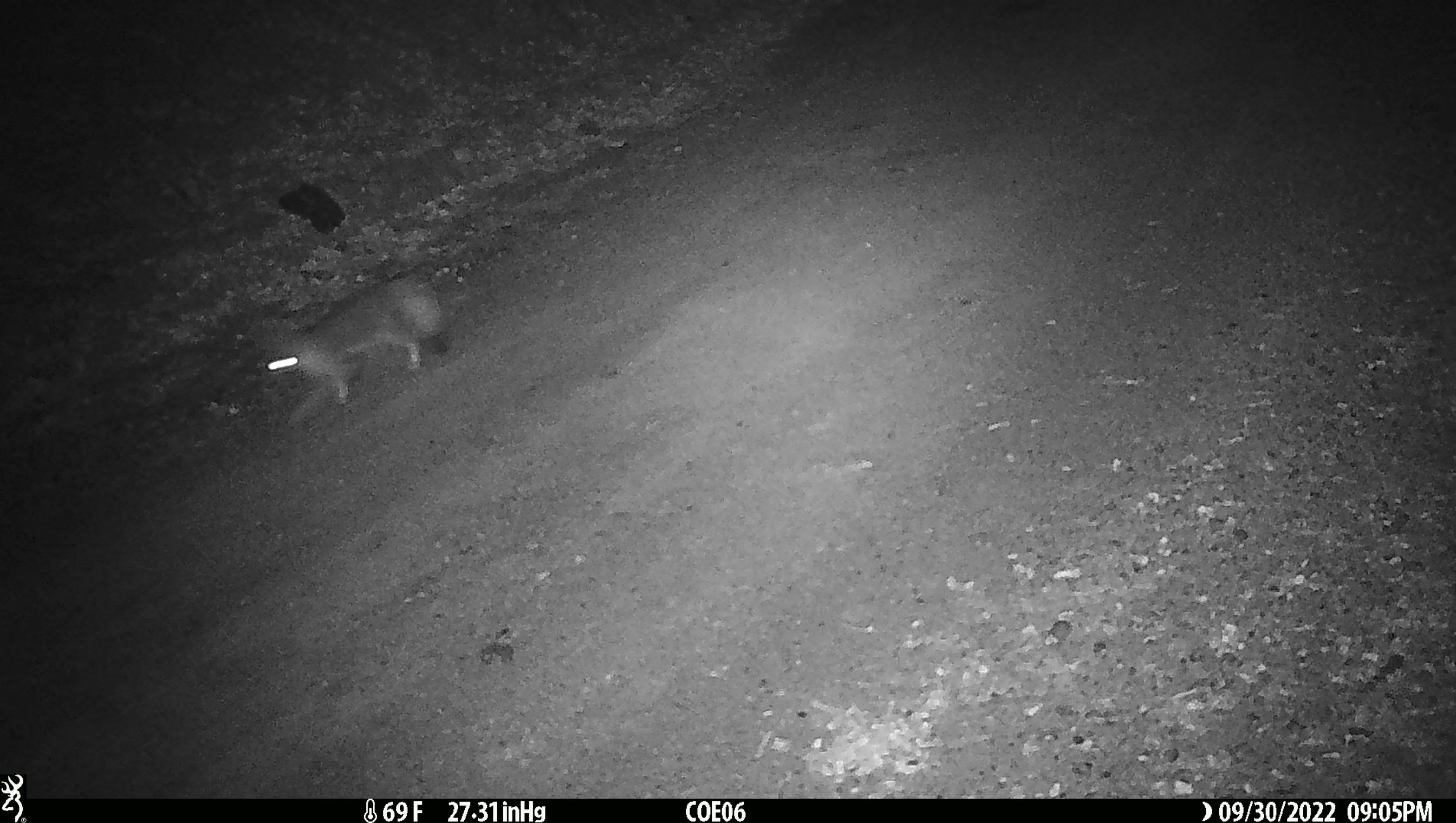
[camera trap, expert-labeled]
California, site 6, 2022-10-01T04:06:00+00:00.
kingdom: Animalia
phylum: Chordata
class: Mammalia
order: Carnivora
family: Canidae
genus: Urocyon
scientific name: Urocyon cinereoargenteus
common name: gray fox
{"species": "gray fox (Urocyon cinereoargenteus)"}